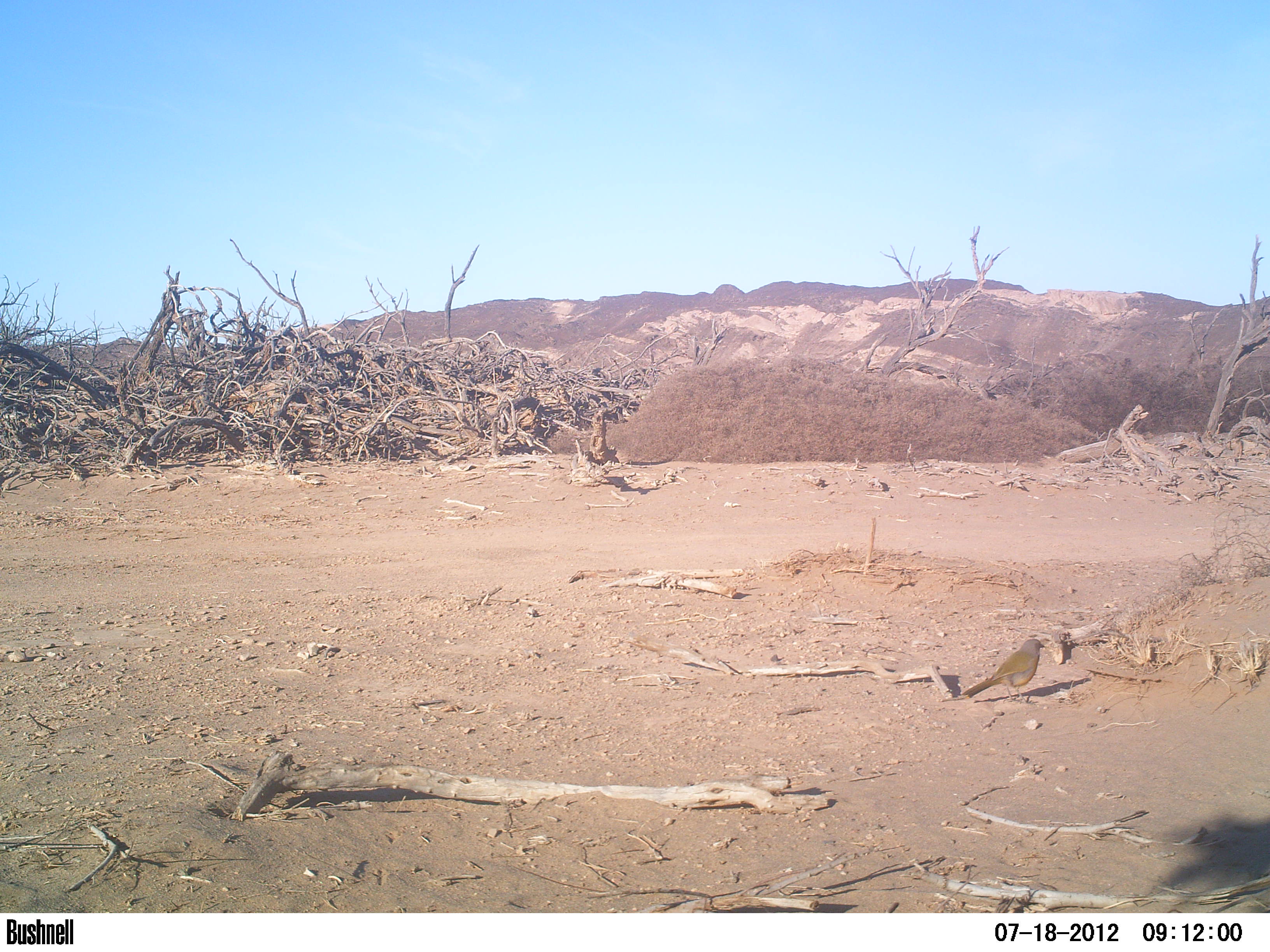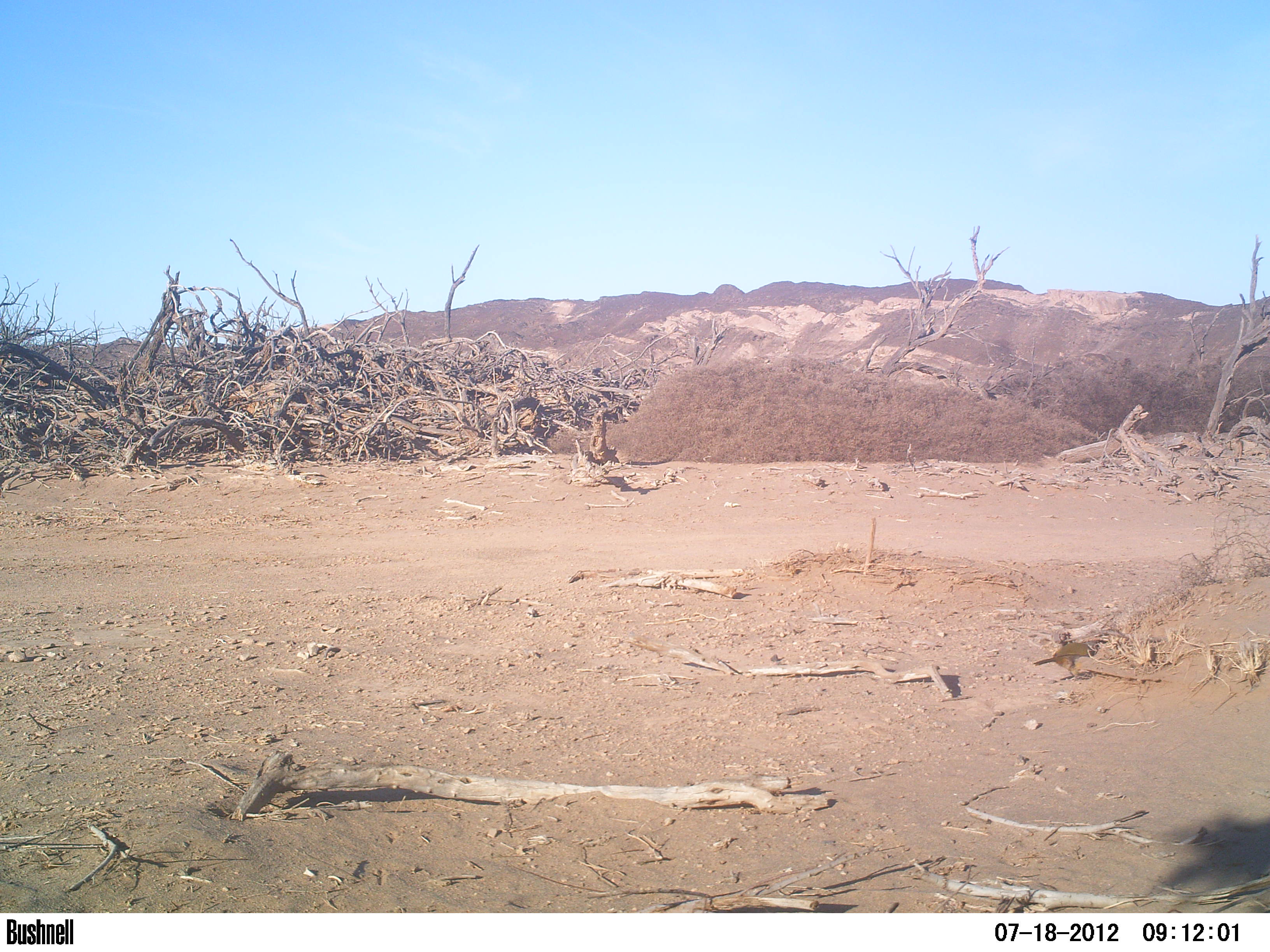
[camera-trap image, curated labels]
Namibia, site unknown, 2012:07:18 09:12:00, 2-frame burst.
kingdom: Animalia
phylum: Chordata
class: Aves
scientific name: Aves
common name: birds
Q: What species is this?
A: Aves (birds).